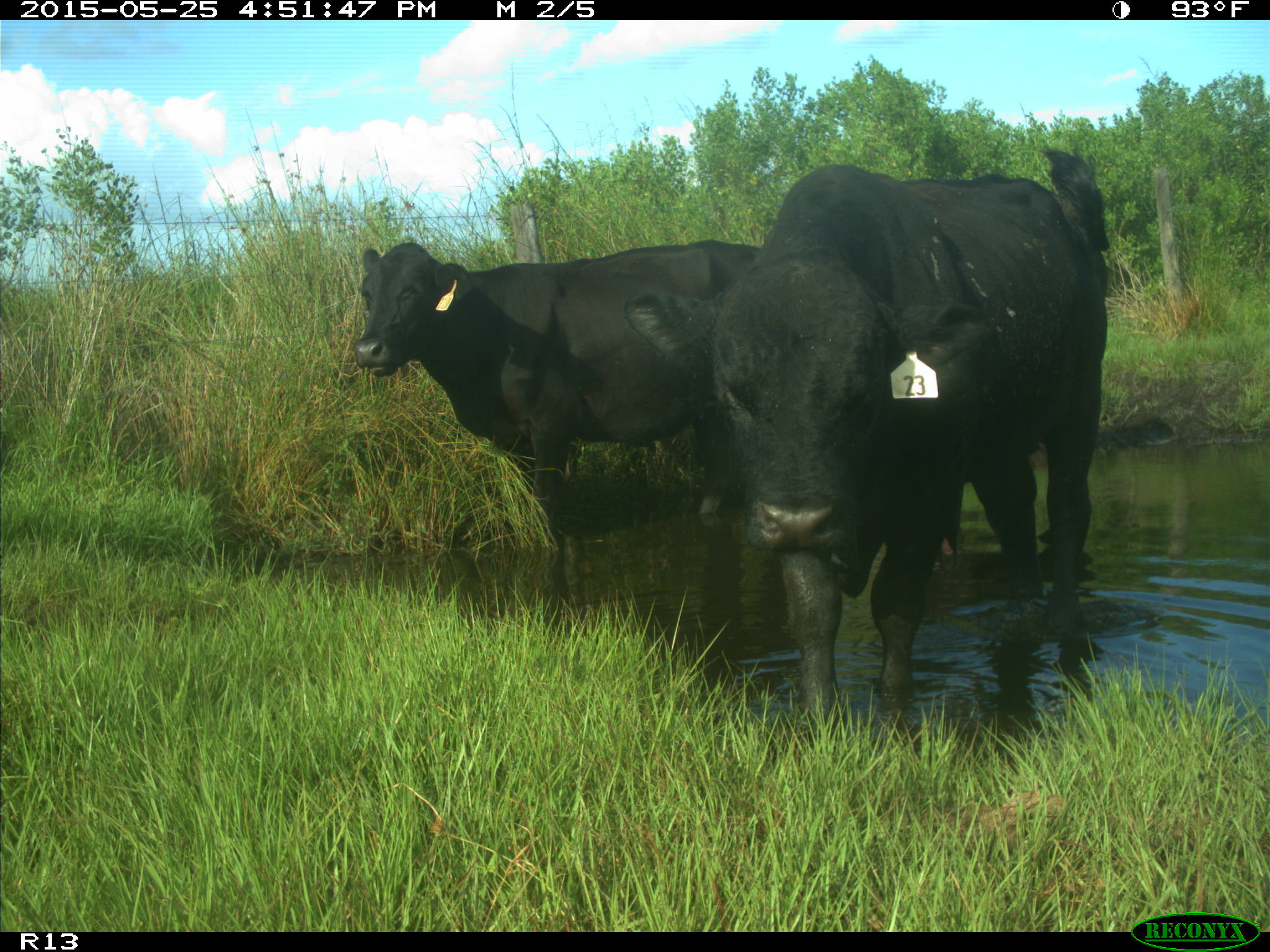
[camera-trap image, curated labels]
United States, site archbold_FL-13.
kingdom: Animalia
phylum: Chordata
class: Mammalia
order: Artiodactyla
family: Bovidae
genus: Bos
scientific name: Bos taurus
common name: domestic cow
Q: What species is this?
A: Bos taurus (domestic cow).